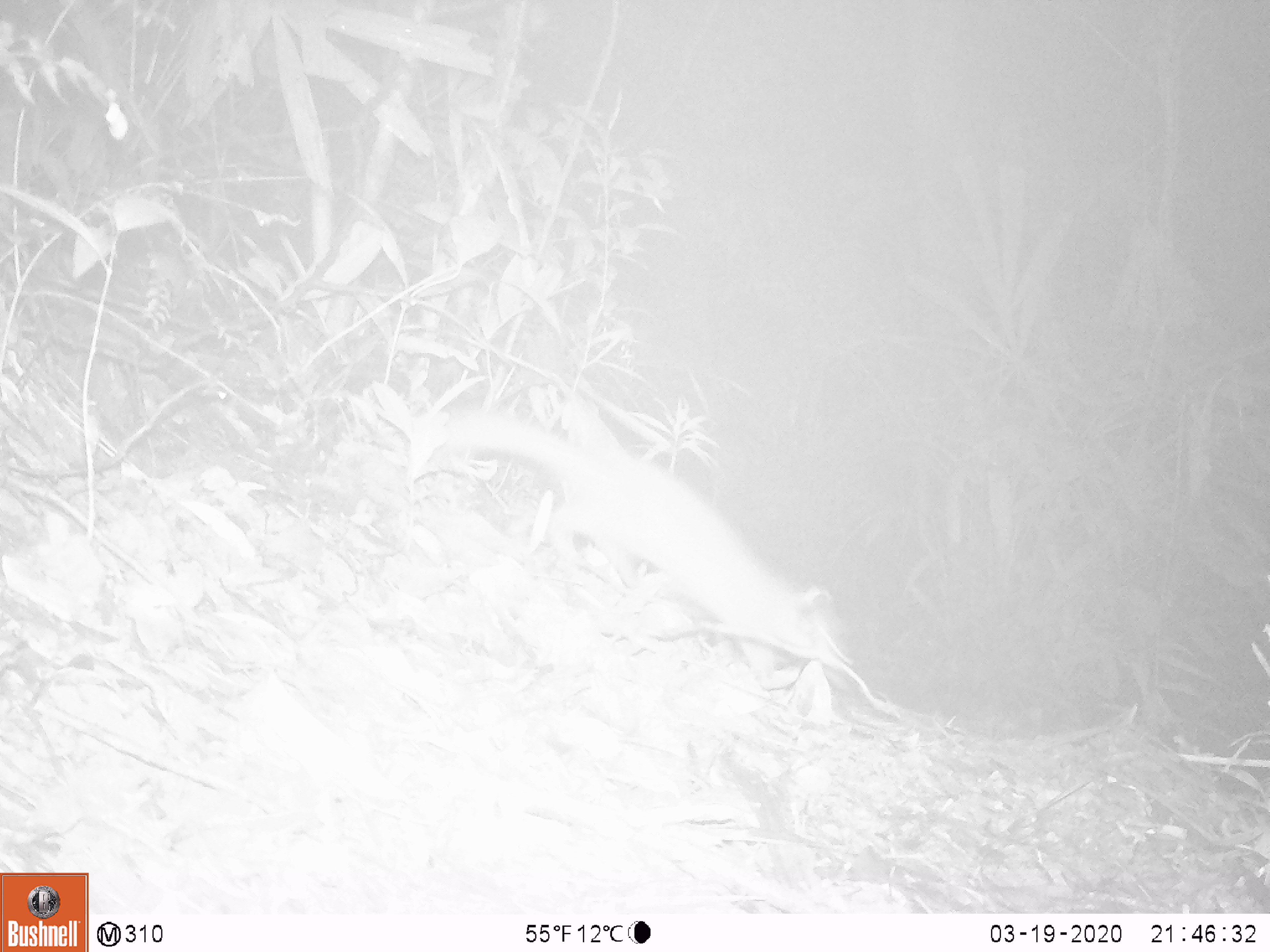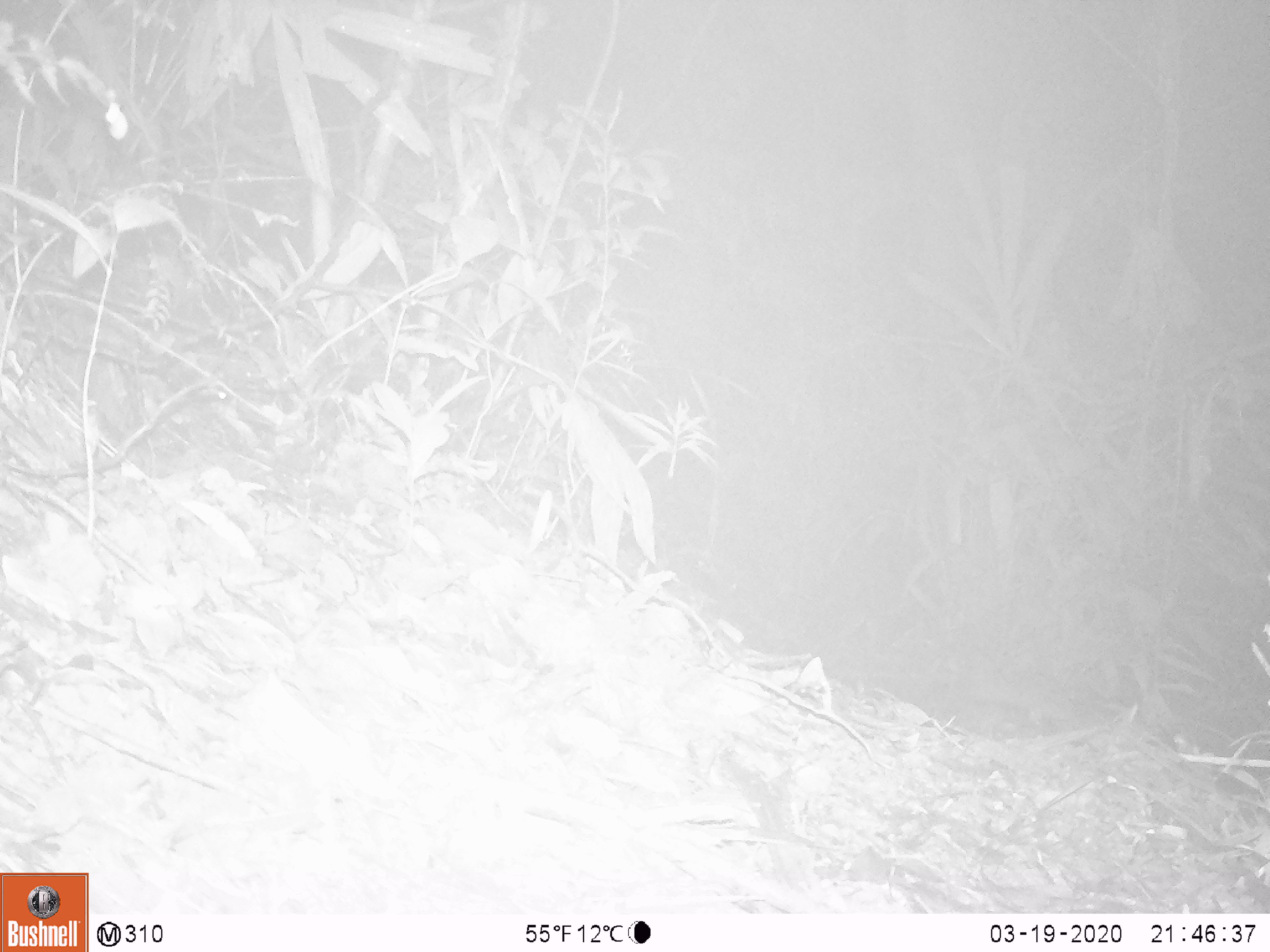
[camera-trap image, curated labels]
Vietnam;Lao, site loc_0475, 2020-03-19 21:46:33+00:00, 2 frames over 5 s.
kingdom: Animalia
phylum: Chordata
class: Mammalia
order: Carnivora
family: Mustelidae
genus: Melogale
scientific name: Melogale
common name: ferret badger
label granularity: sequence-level